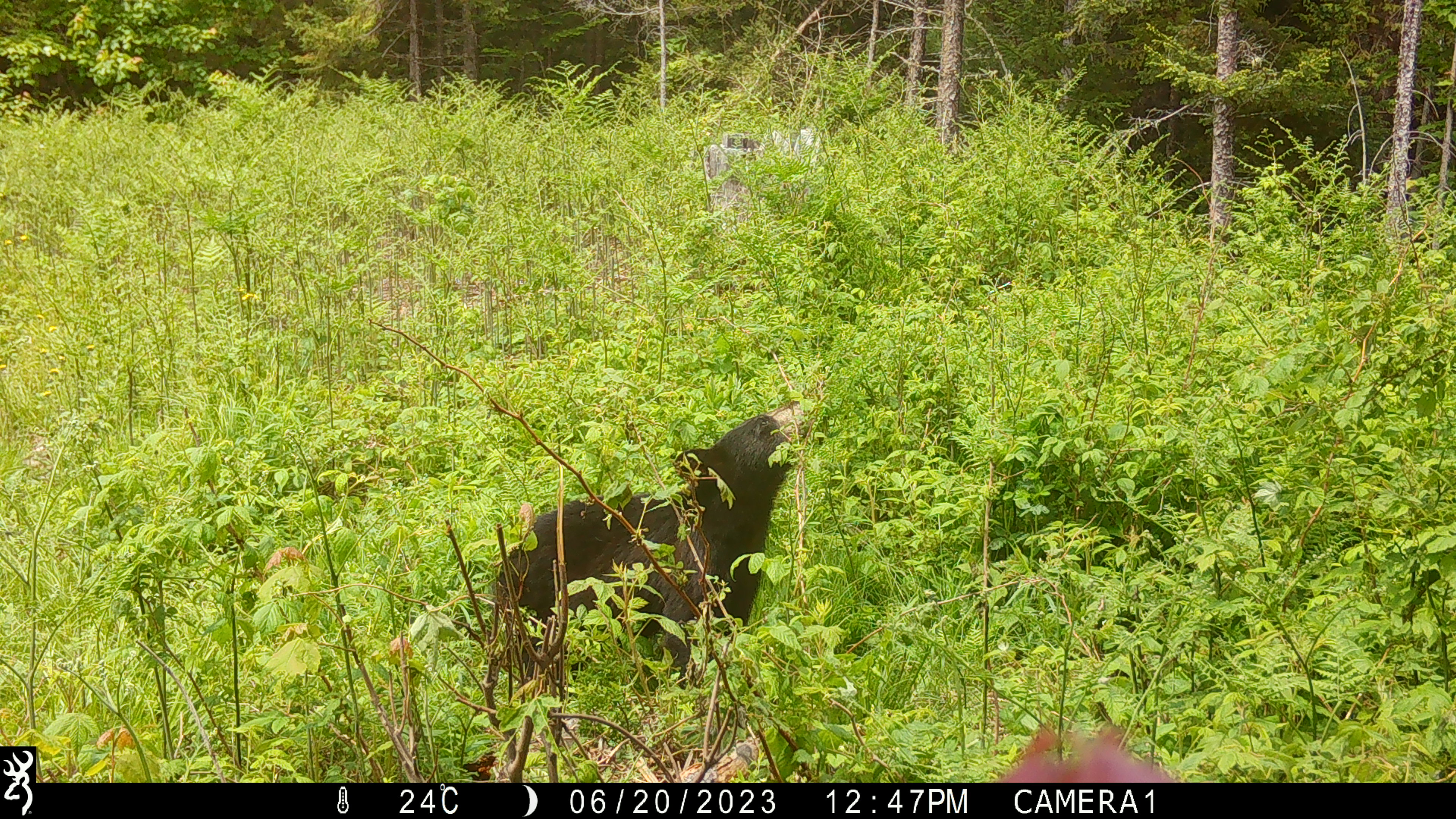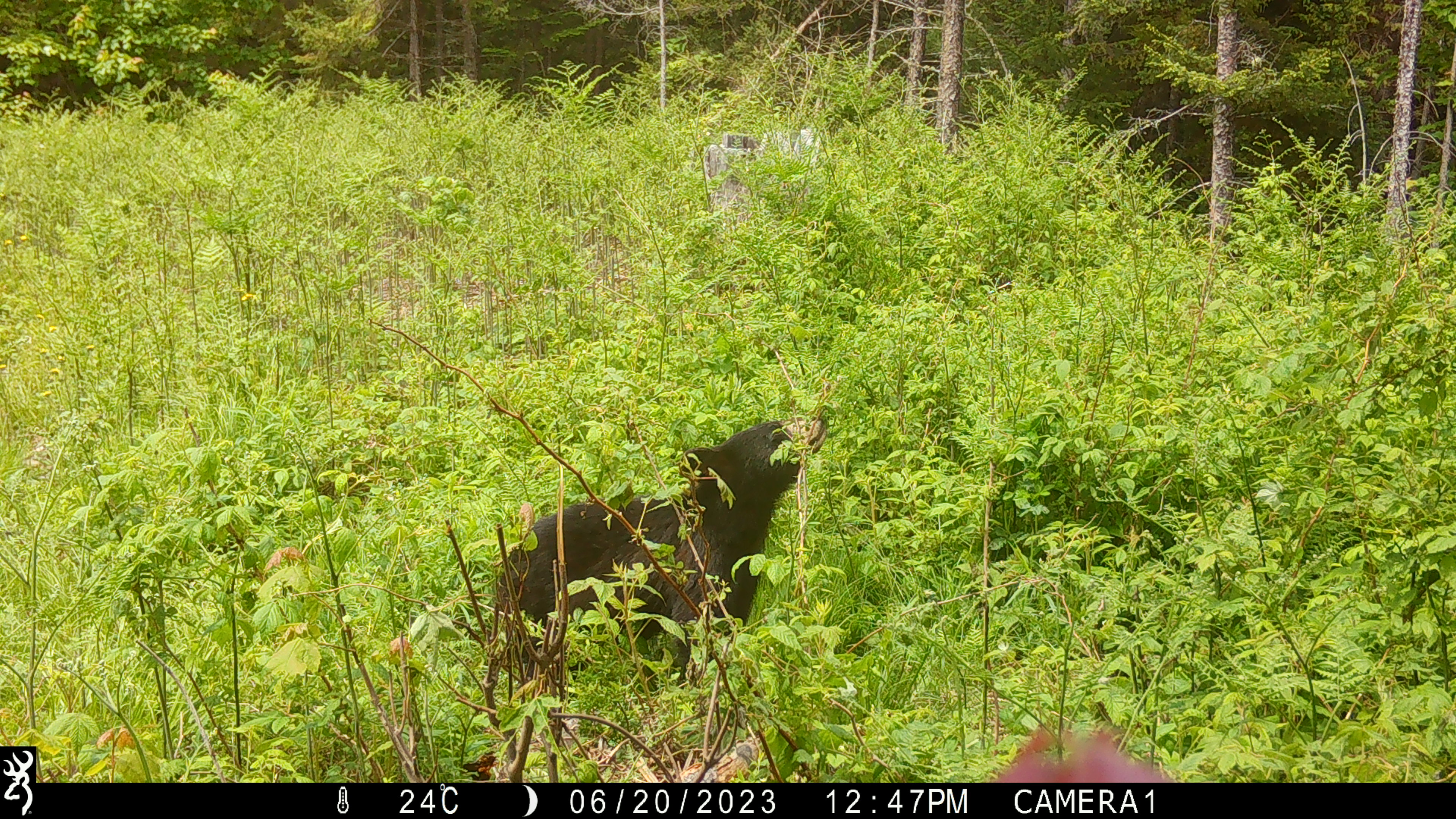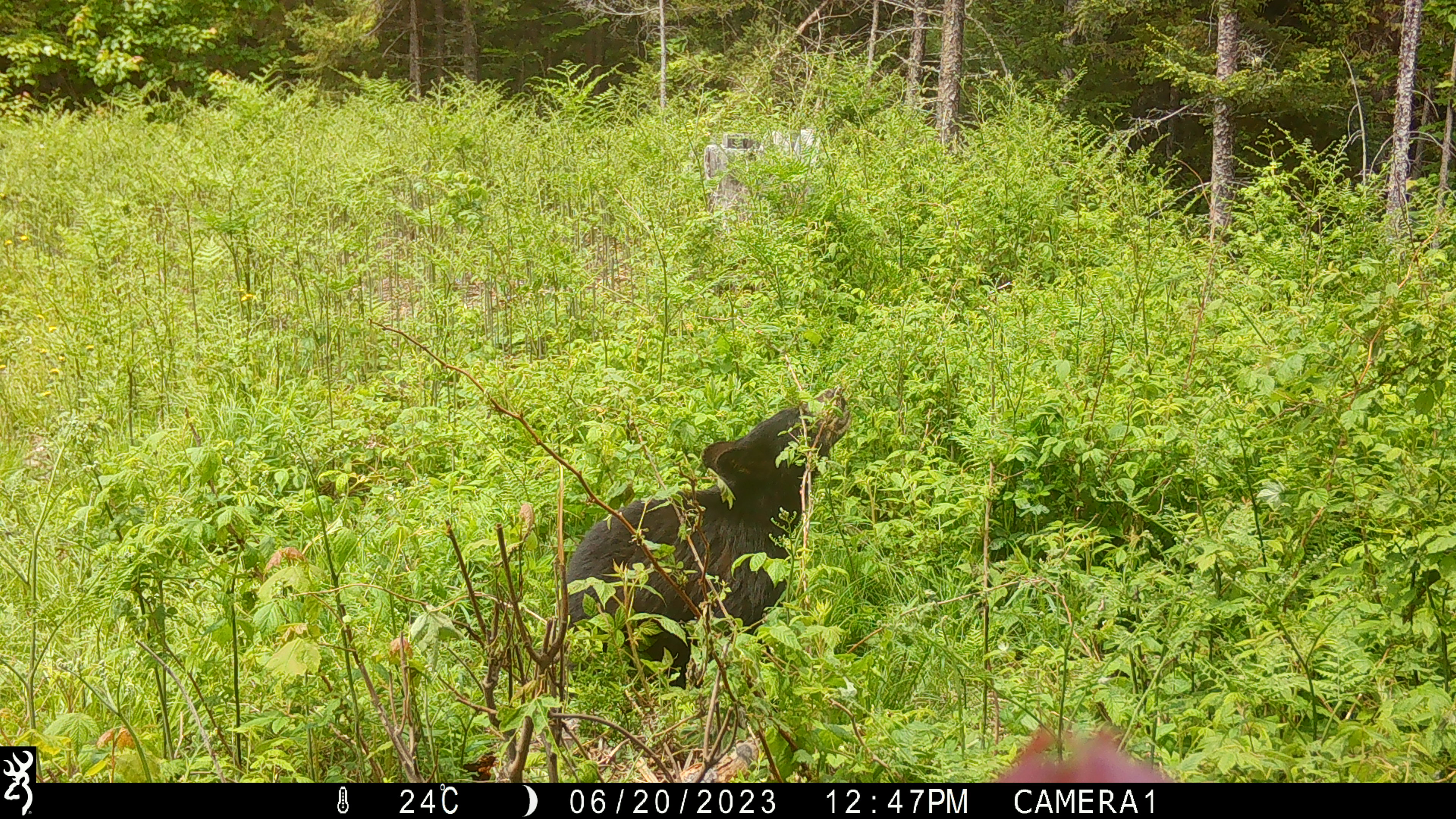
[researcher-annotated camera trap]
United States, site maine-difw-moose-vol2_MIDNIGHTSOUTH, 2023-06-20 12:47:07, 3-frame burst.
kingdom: Animalia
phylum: Chordata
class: Mammalia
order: Carnivora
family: Ursidae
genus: Ursus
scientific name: Ursus americanus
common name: black bear